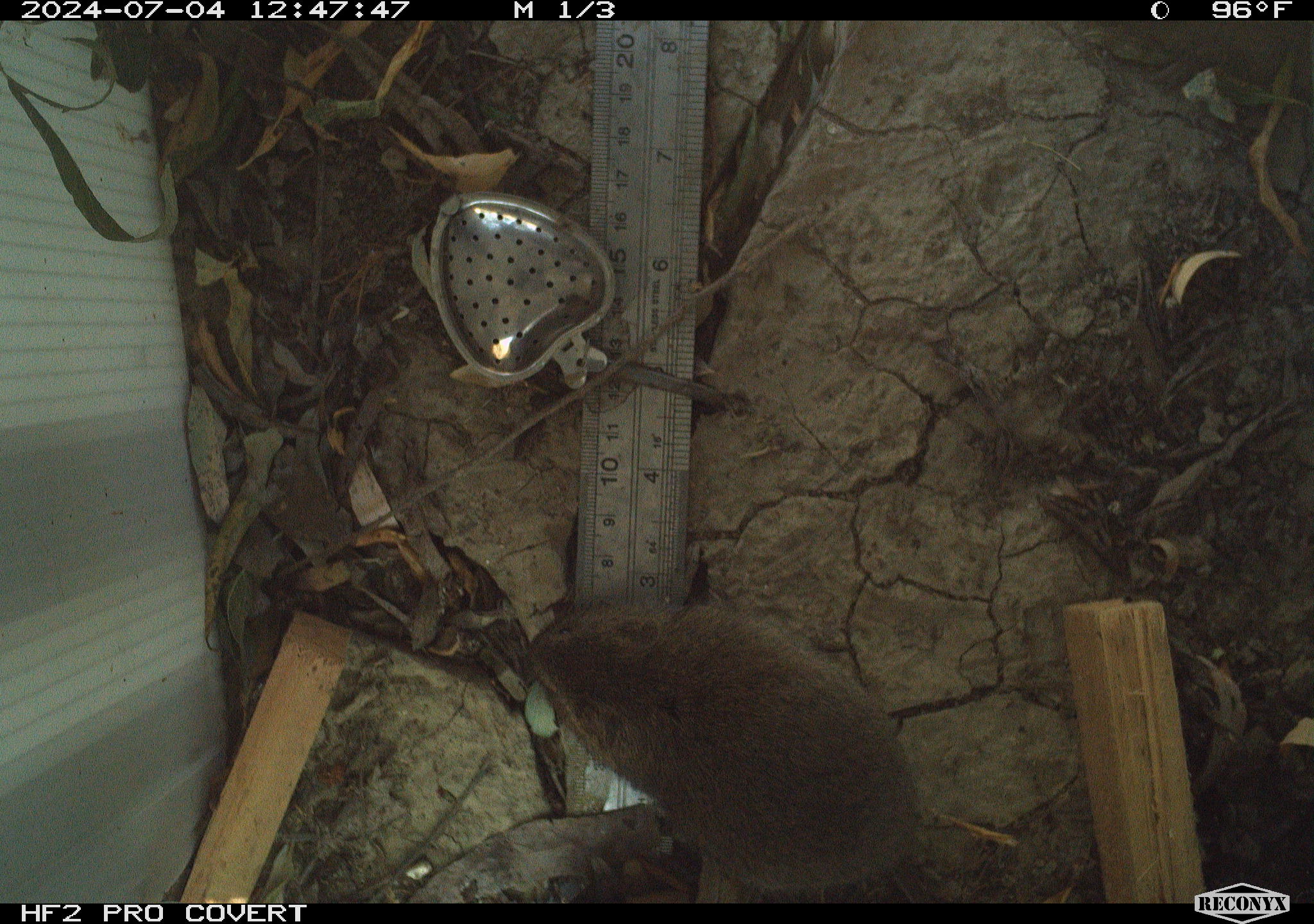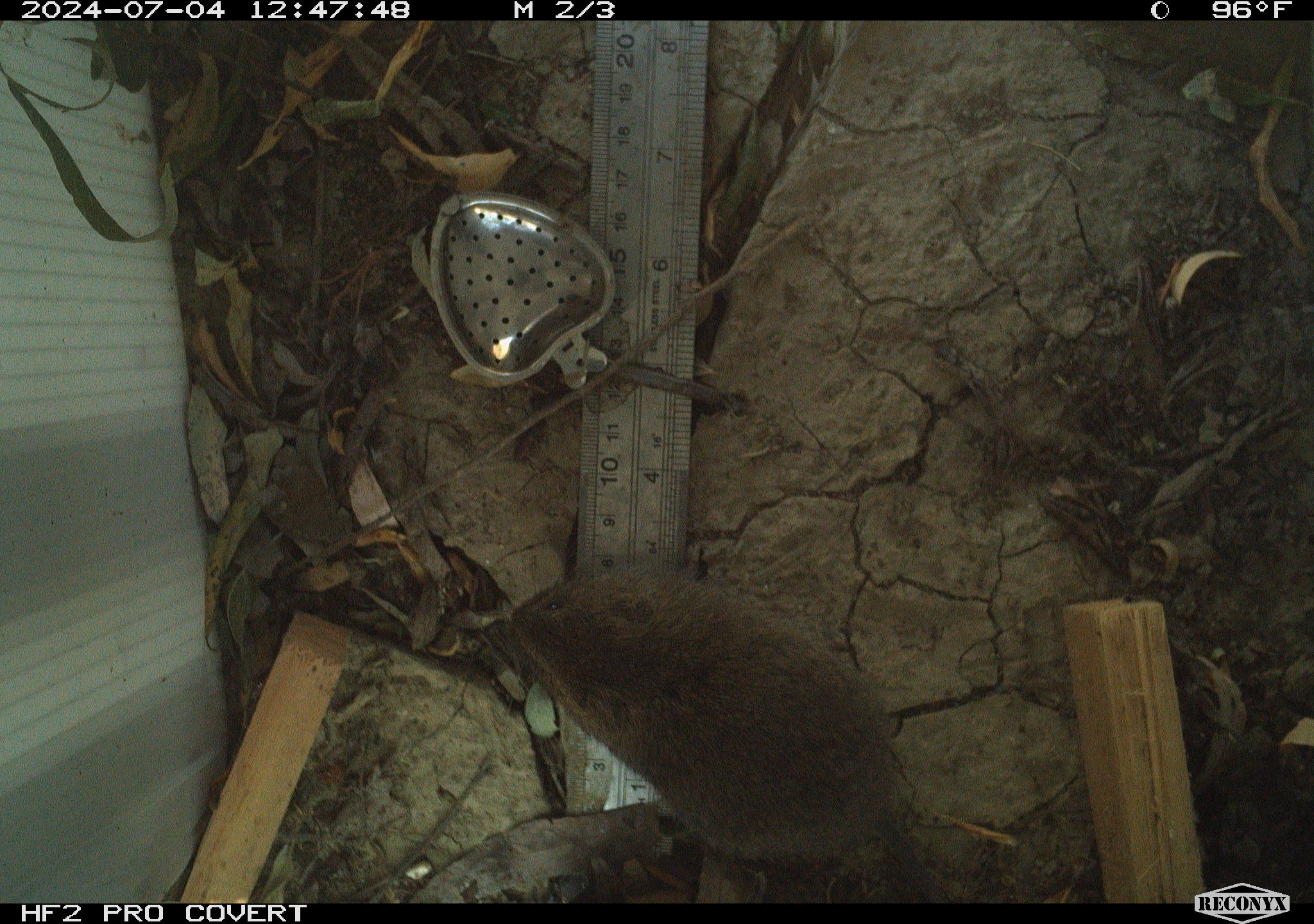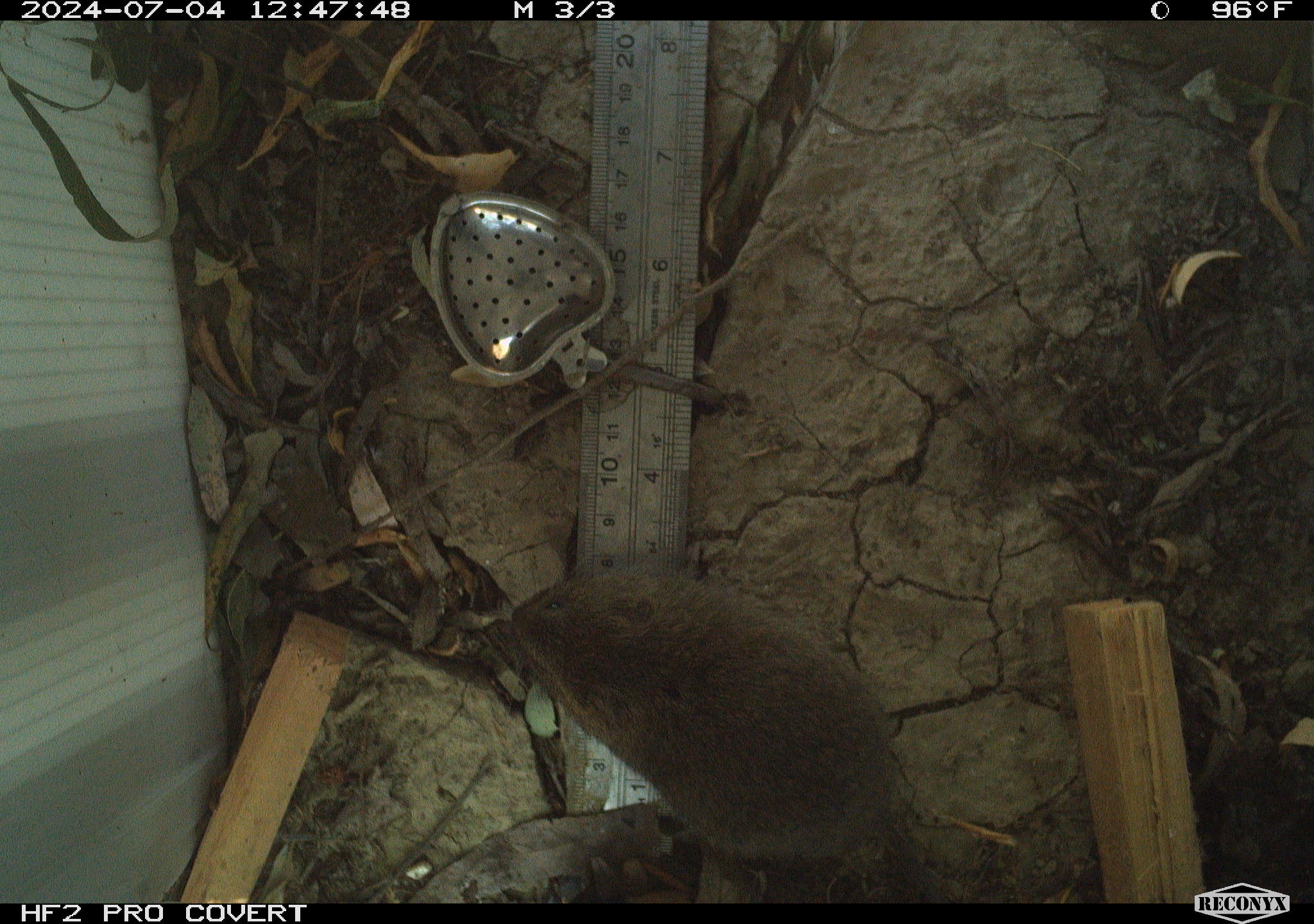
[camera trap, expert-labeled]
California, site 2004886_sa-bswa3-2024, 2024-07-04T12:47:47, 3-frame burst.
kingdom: Animalia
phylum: Chordata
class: Mammalia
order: Rodentia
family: Cricetidae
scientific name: Arvicolinae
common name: voles, lemmings, and muskrats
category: arvicolinae subfamily